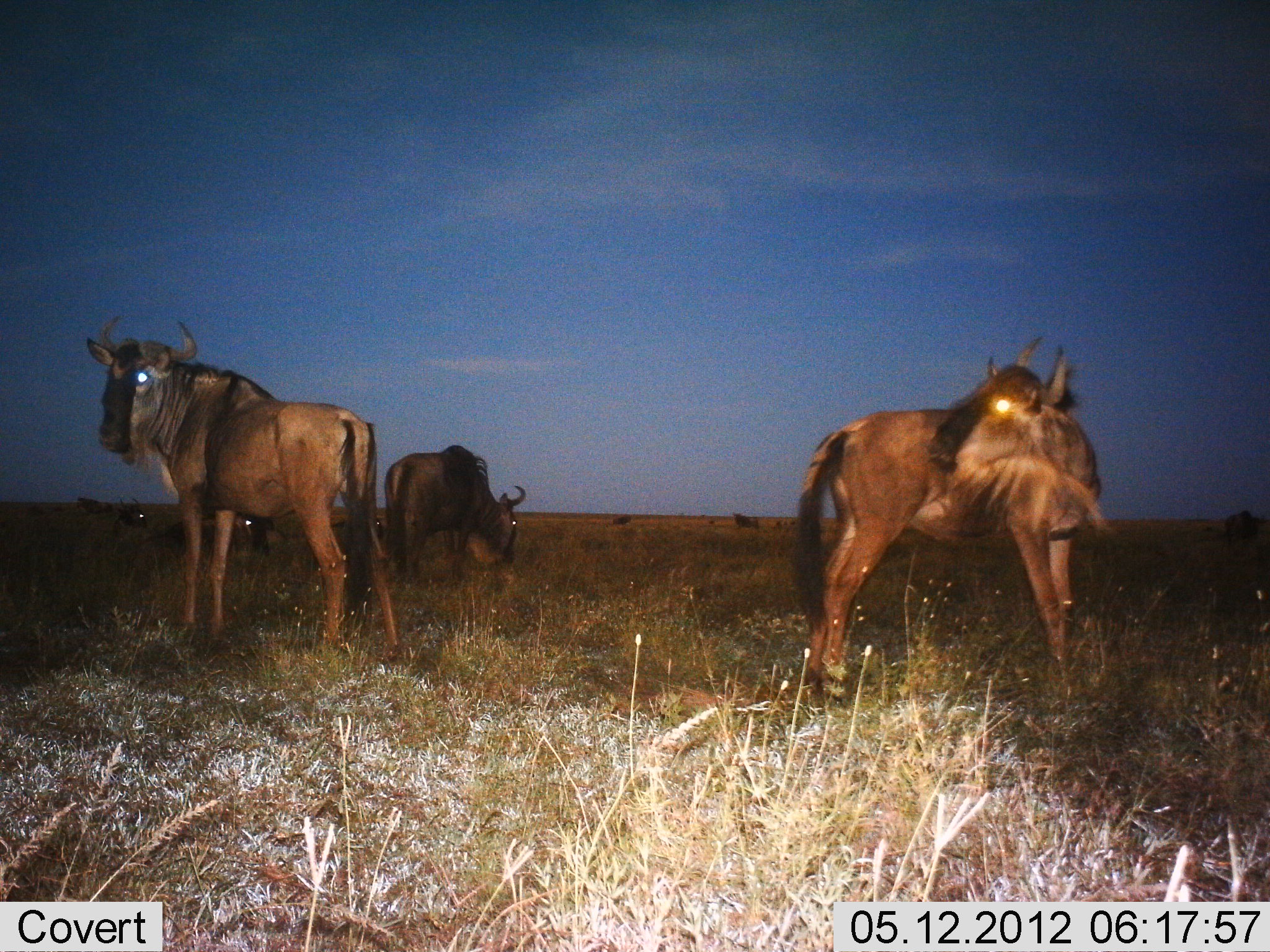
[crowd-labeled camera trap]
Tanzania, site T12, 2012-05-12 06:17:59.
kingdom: Animalia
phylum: Chordata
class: Mammalia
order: Artiodactyla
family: Bovidae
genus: Connochaetes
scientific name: Connochaetes taurinus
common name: blue wildebeest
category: wildebeest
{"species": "wildebeest (blue wildebeest) (Connochaetes taurinus)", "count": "5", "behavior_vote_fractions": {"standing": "80%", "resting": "40%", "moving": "0%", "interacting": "0%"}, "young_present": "0%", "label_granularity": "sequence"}